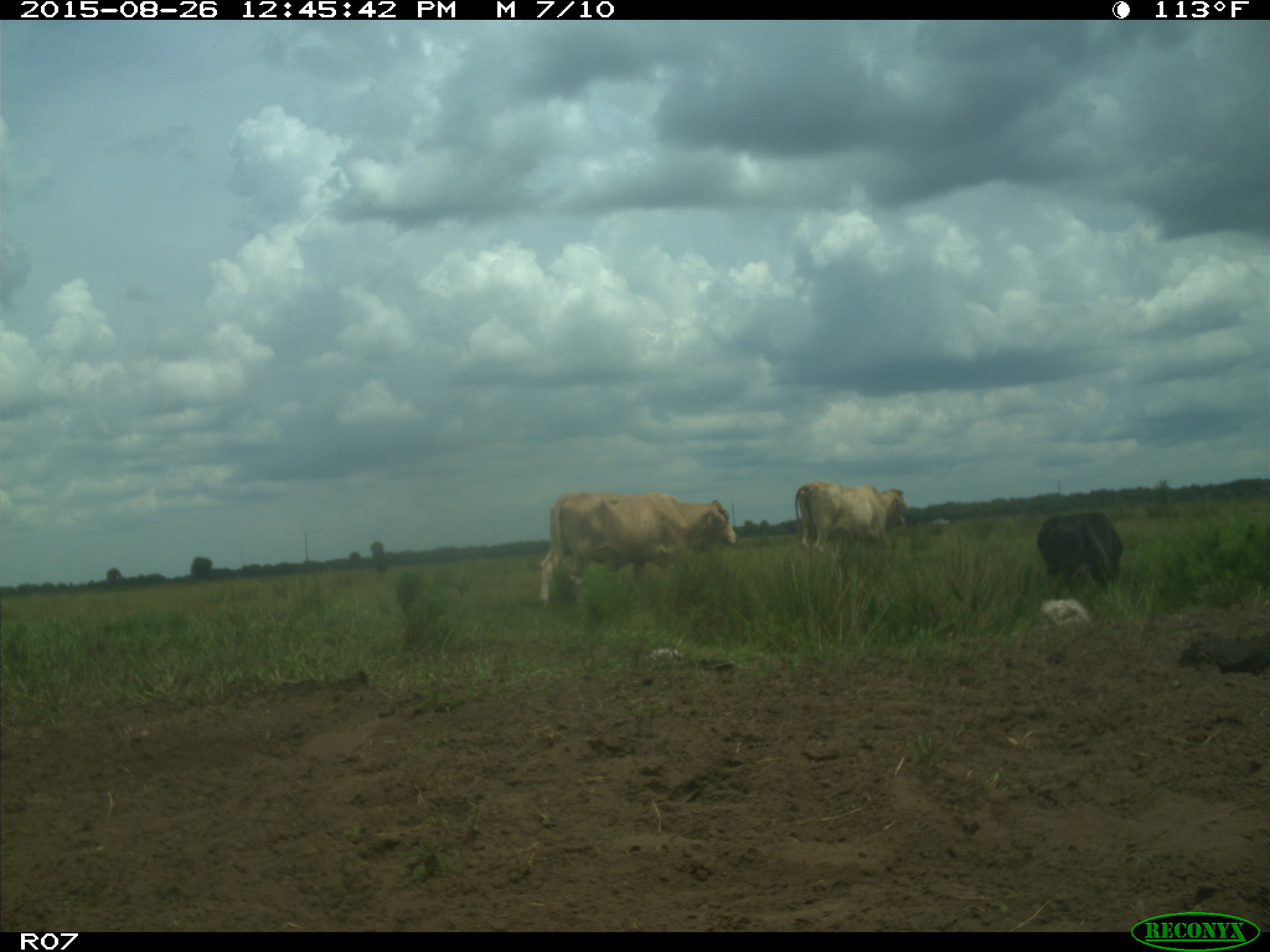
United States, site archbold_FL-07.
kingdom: Animalia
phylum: Chordata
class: Mammalia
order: Artiodactyla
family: Bovidae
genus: Bos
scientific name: Bos taurus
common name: domestic cow